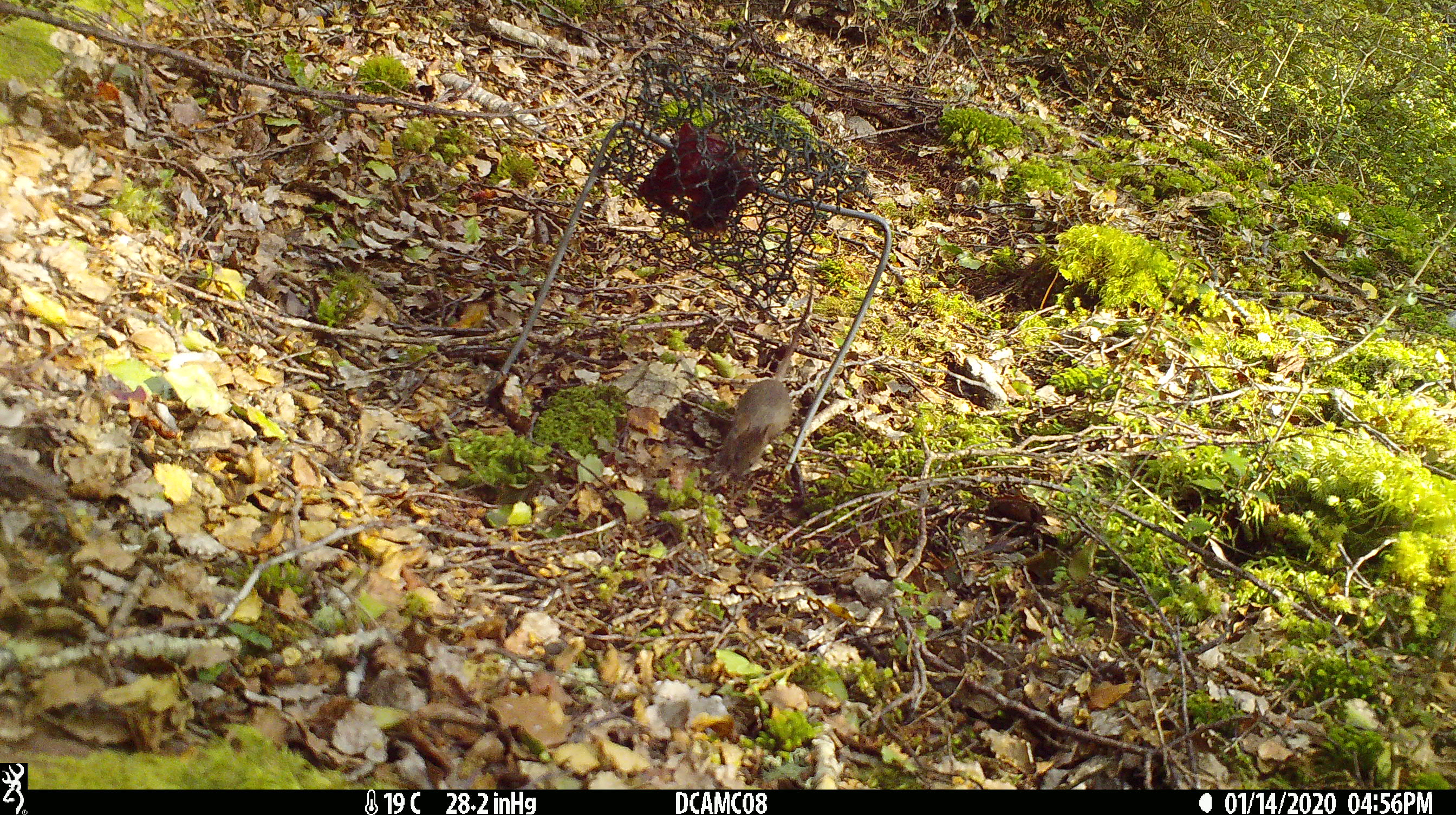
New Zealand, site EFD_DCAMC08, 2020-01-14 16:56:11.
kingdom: Animalia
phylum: Chordata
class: Mammalia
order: Rodentia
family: Muridae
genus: Mus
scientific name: Mus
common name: mouse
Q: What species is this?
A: Mouse (Mus).